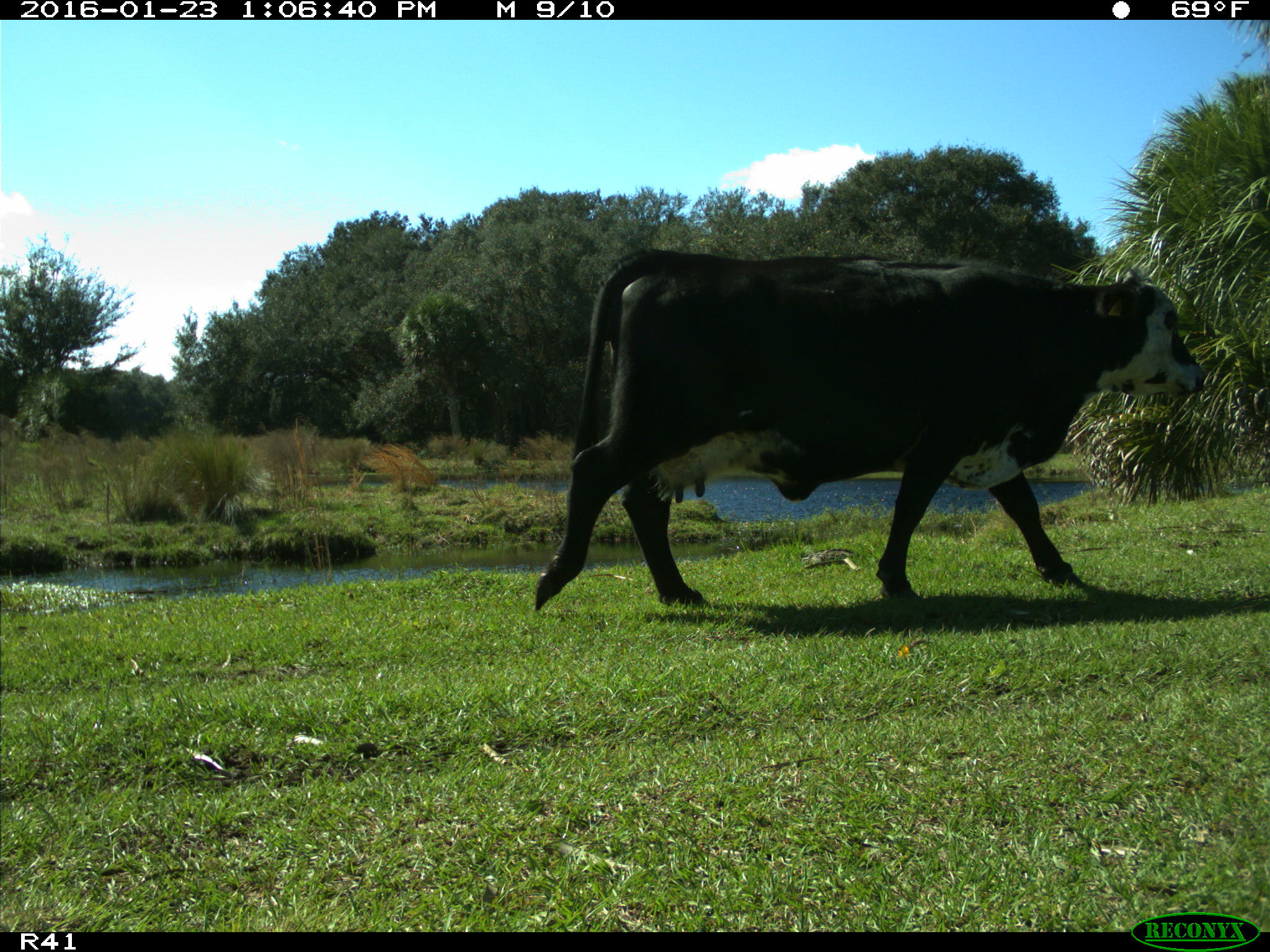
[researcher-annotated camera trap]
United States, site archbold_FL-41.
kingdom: Animalia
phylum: Chordata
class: Mammalia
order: Artiodactyla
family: Bovidae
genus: Bos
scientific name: Bos taurus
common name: domestic cow